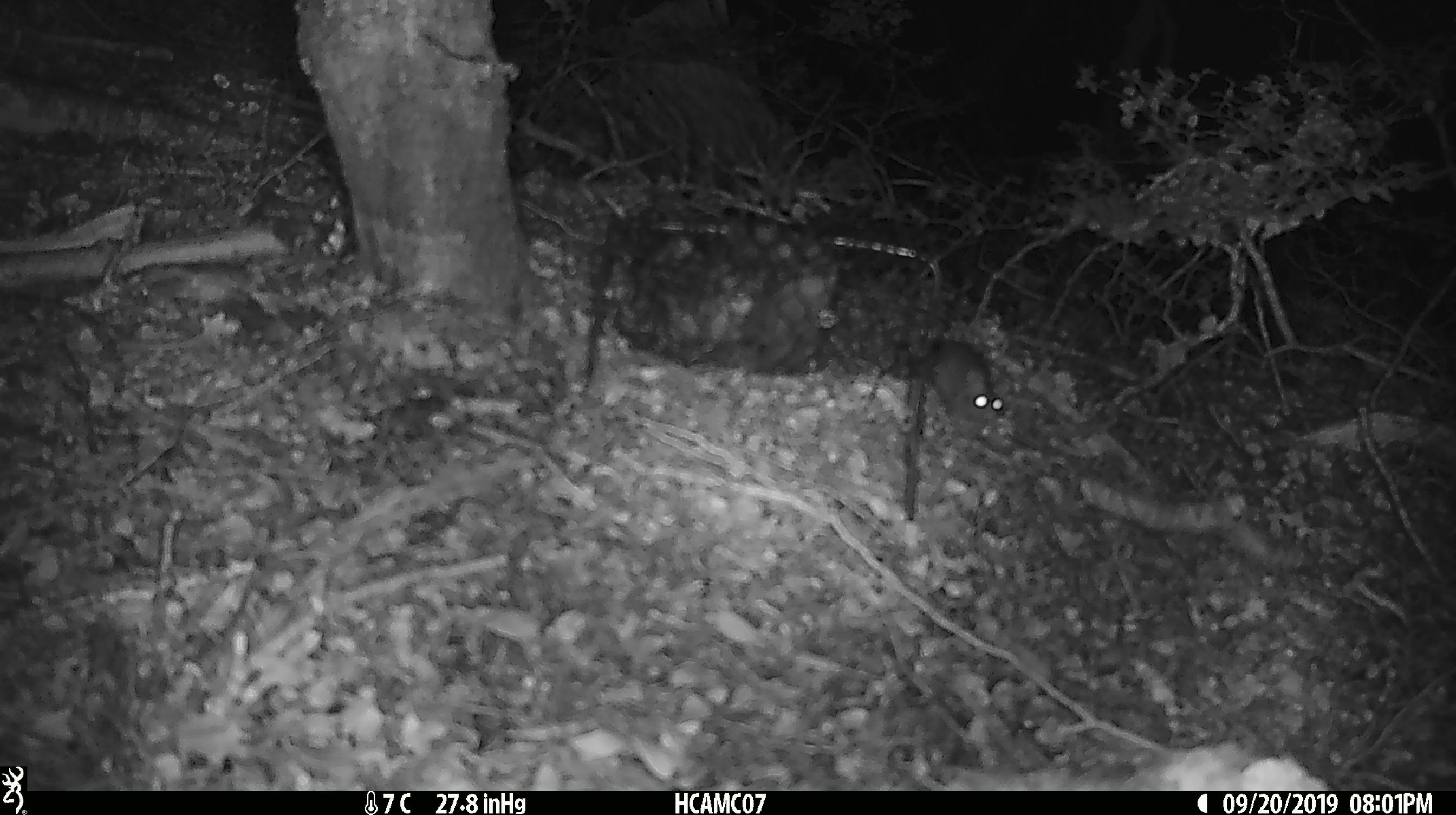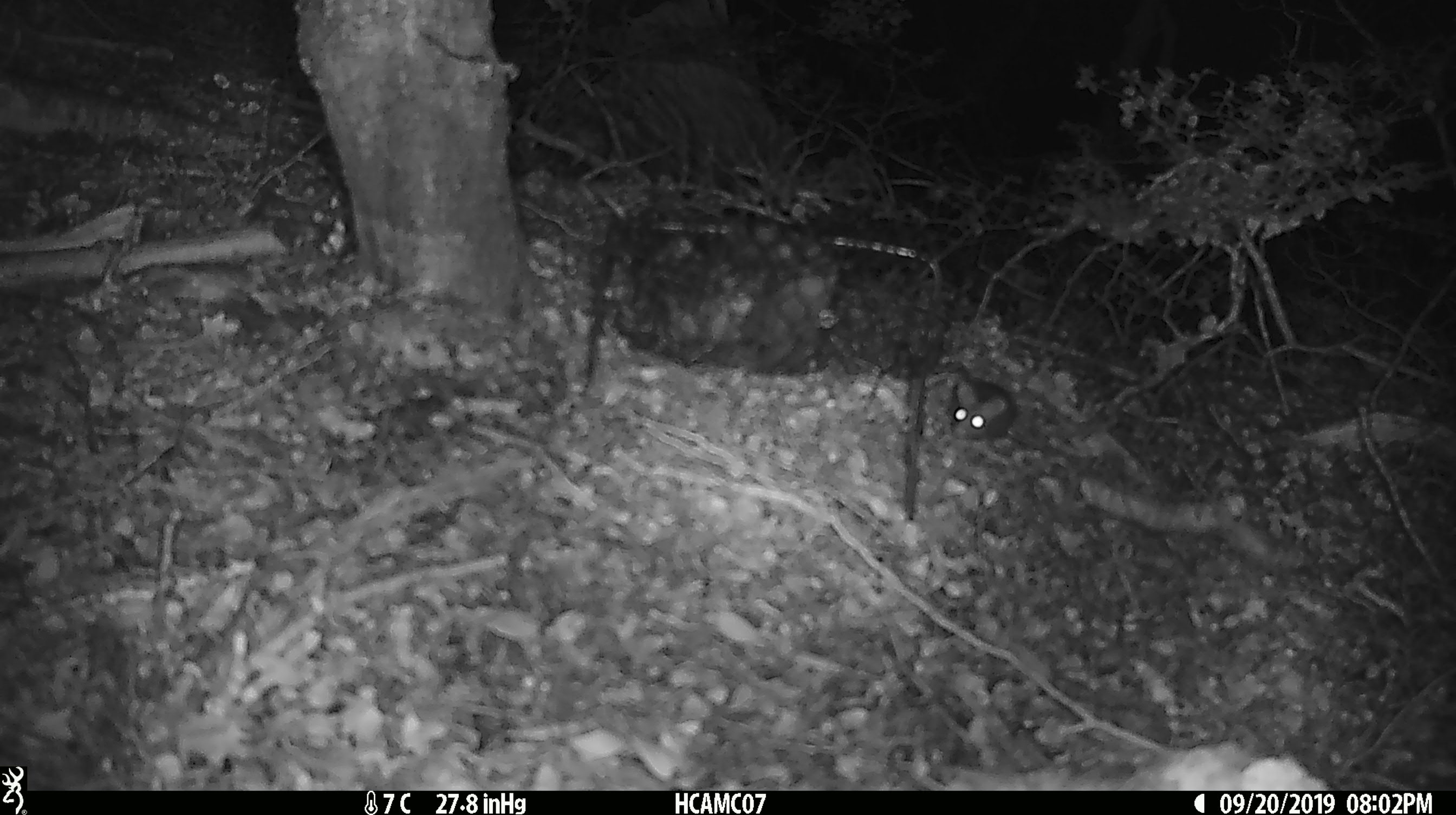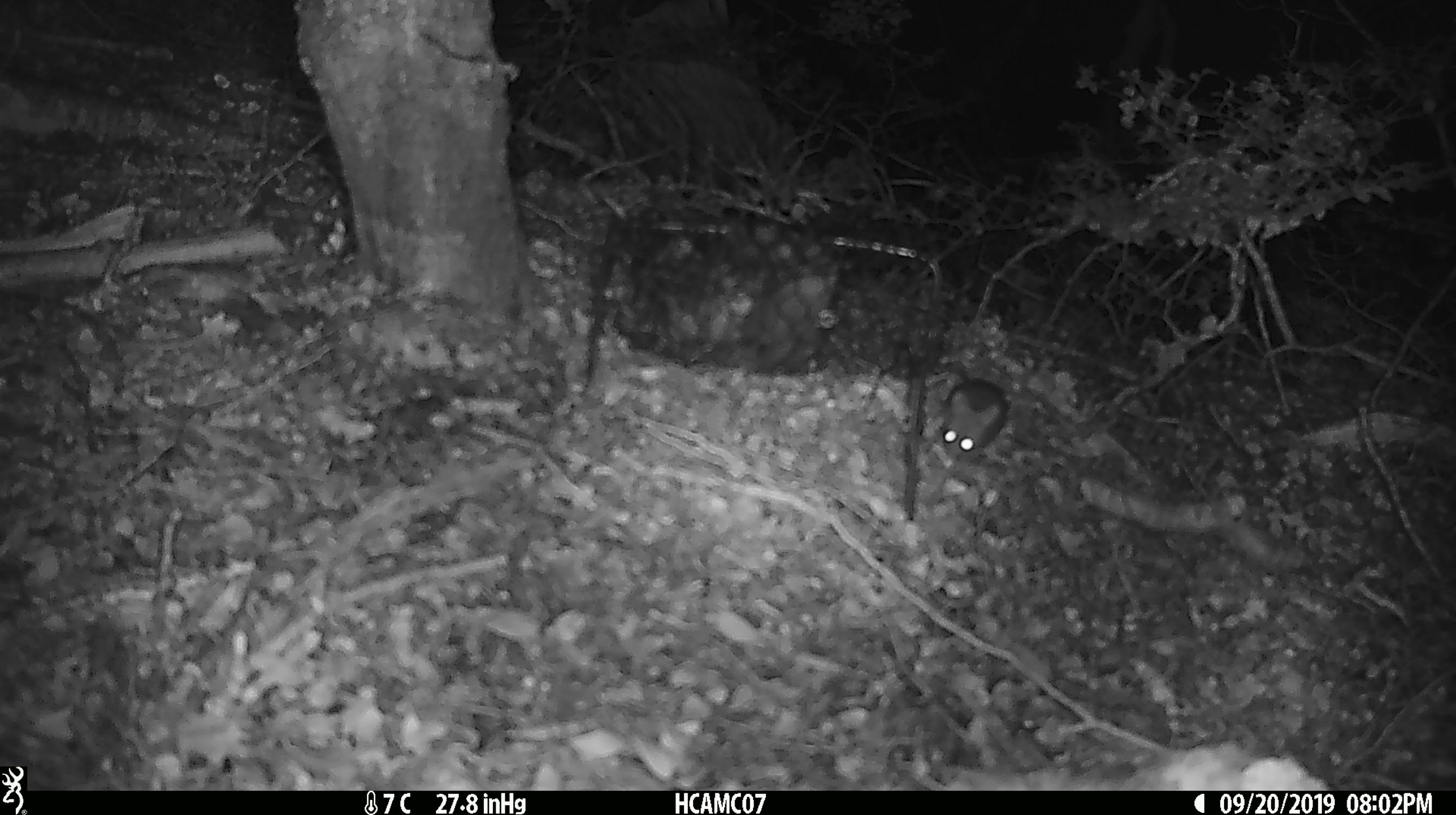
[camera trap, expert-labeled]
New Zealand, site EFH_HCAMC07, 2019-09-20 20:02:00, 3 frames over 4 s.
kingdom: Animalia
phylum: Chordata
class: Mammalia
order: Rodentia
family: Muridae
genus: Mus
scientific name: Mus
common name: mouse